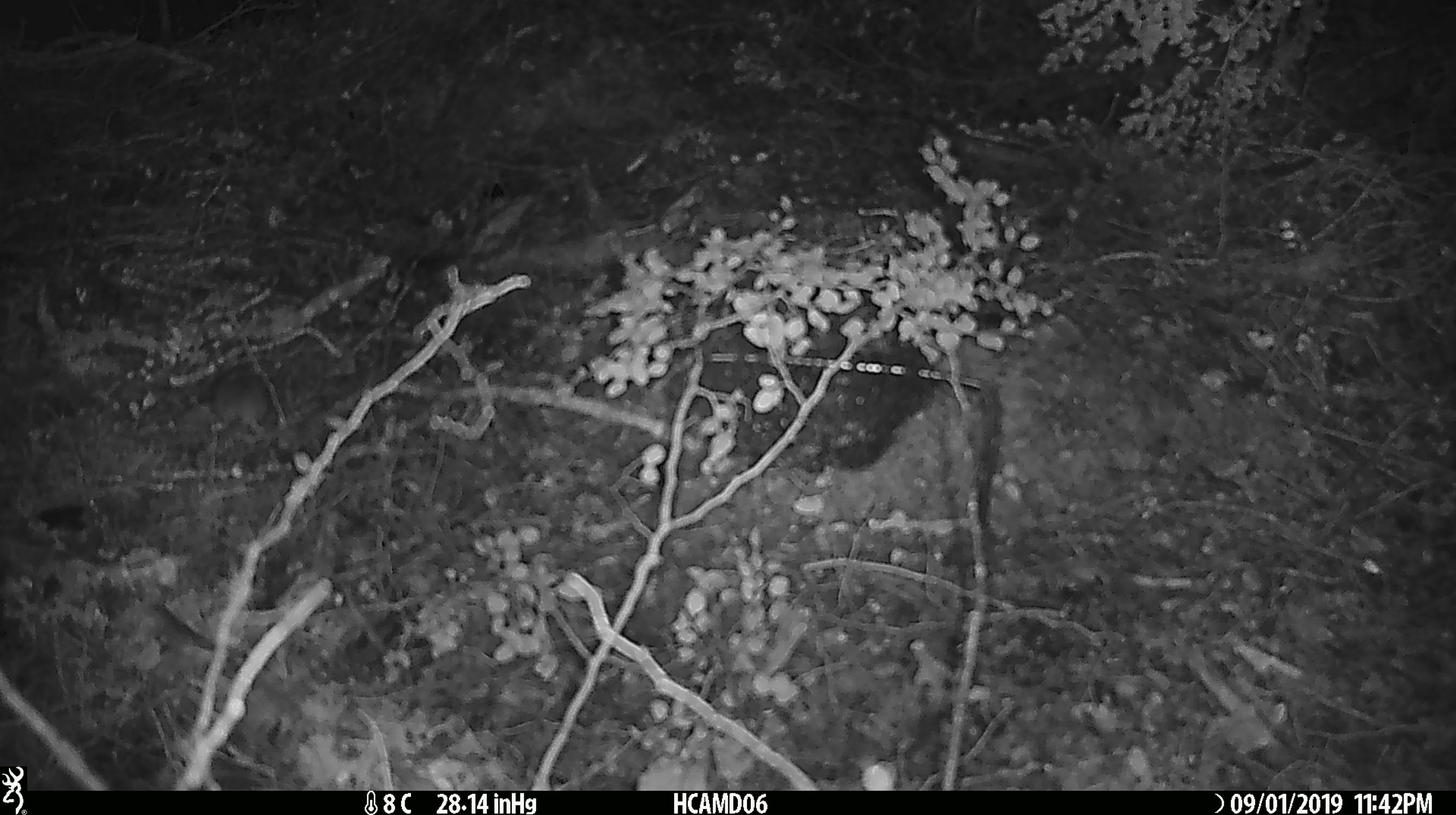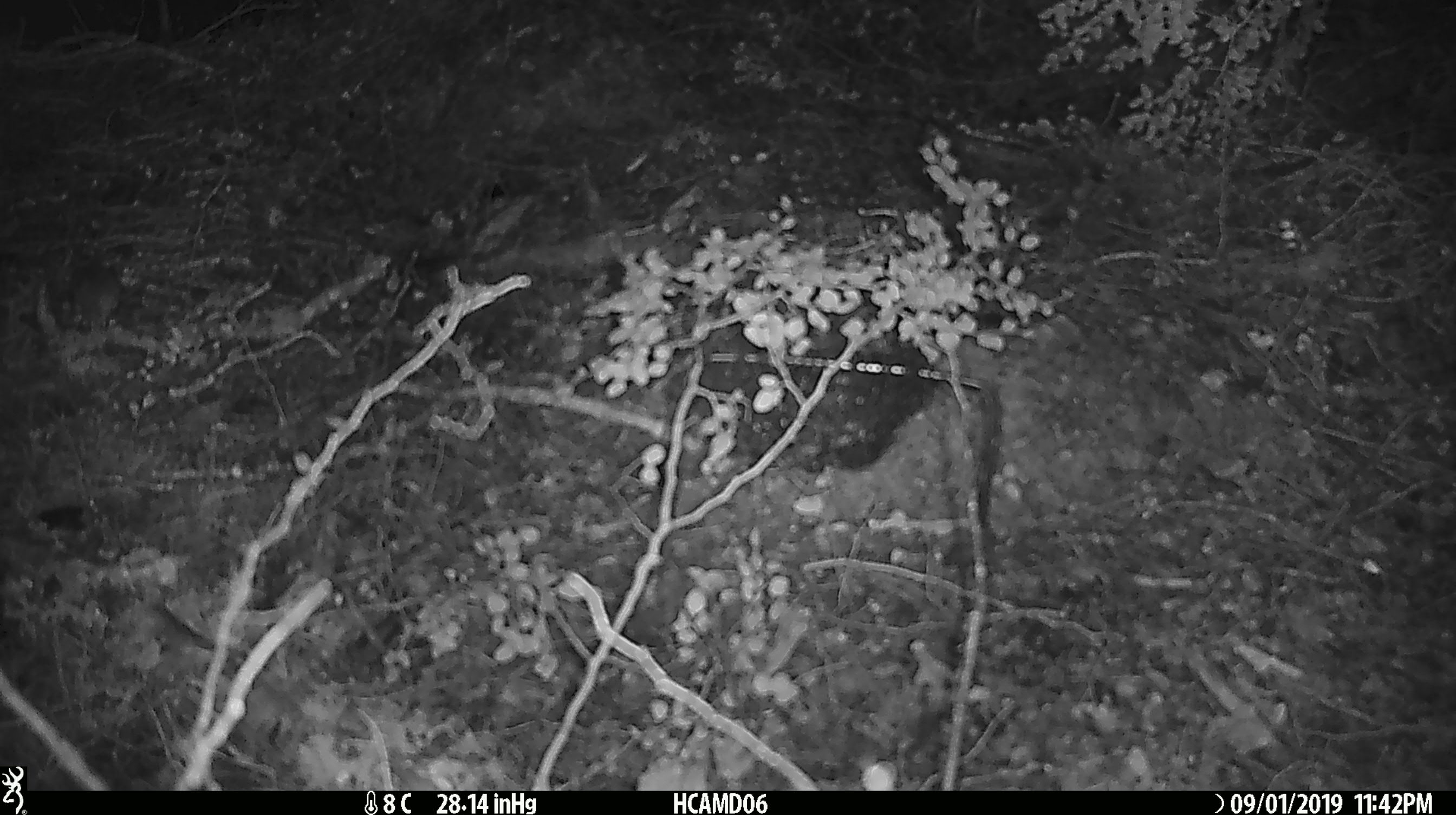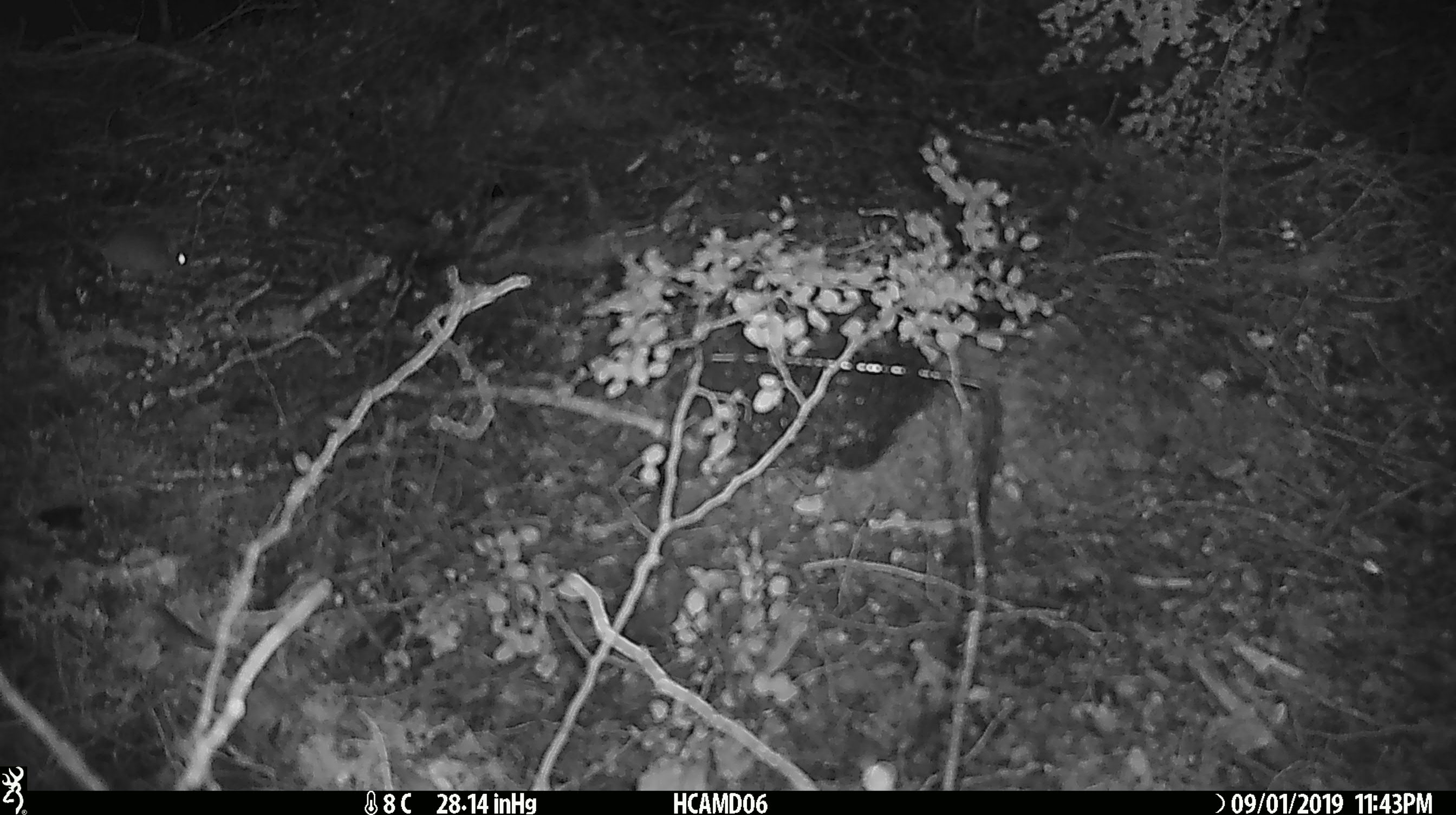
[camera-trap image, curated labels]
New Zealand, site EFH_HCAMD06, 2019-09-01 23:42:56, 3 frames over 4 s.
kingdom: Animalia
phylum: Chordata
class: Mammalia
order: Rodentia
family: Muridae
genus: Mus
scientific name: Mus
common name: mouse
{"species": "mouse (Mus)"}